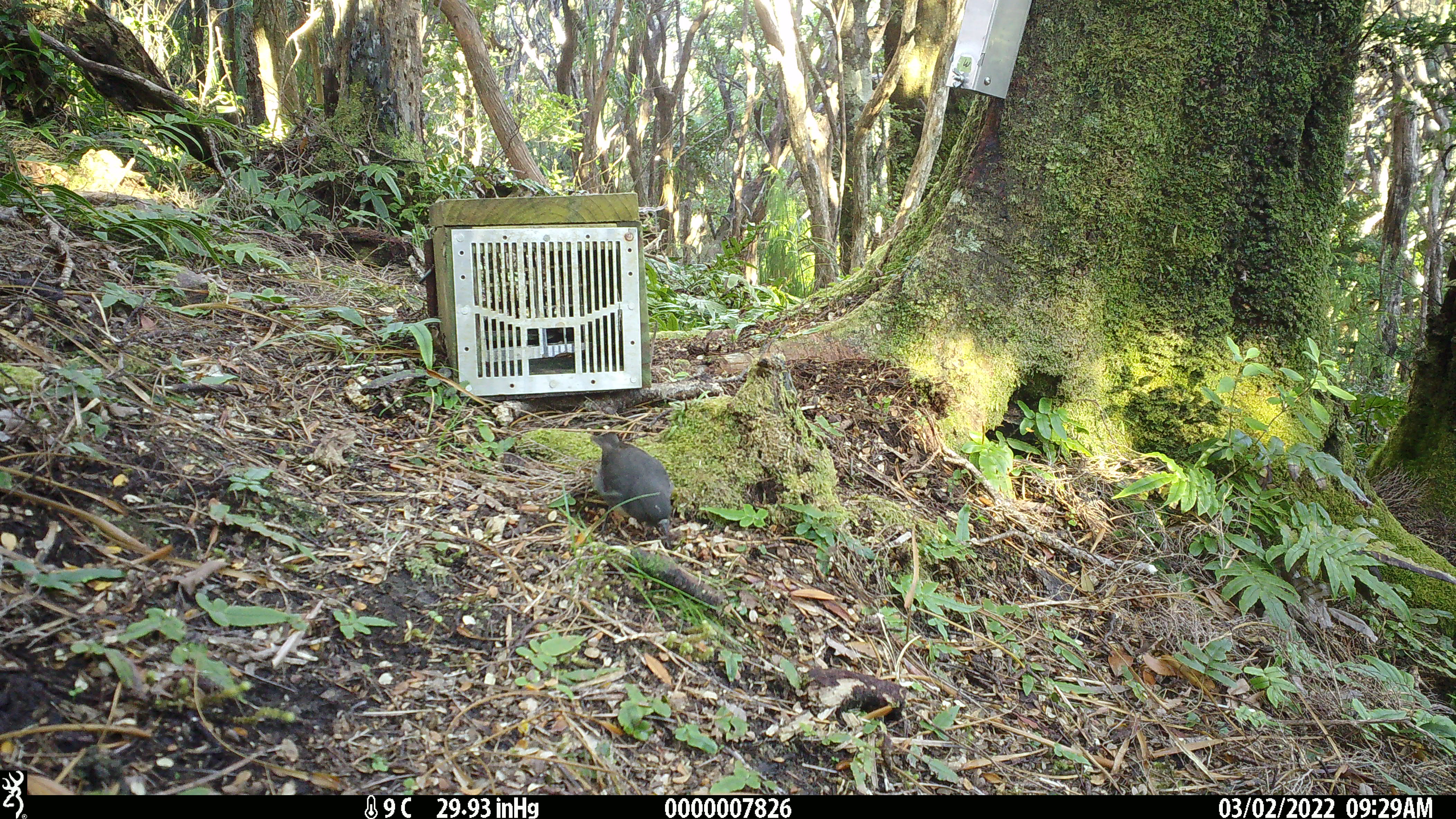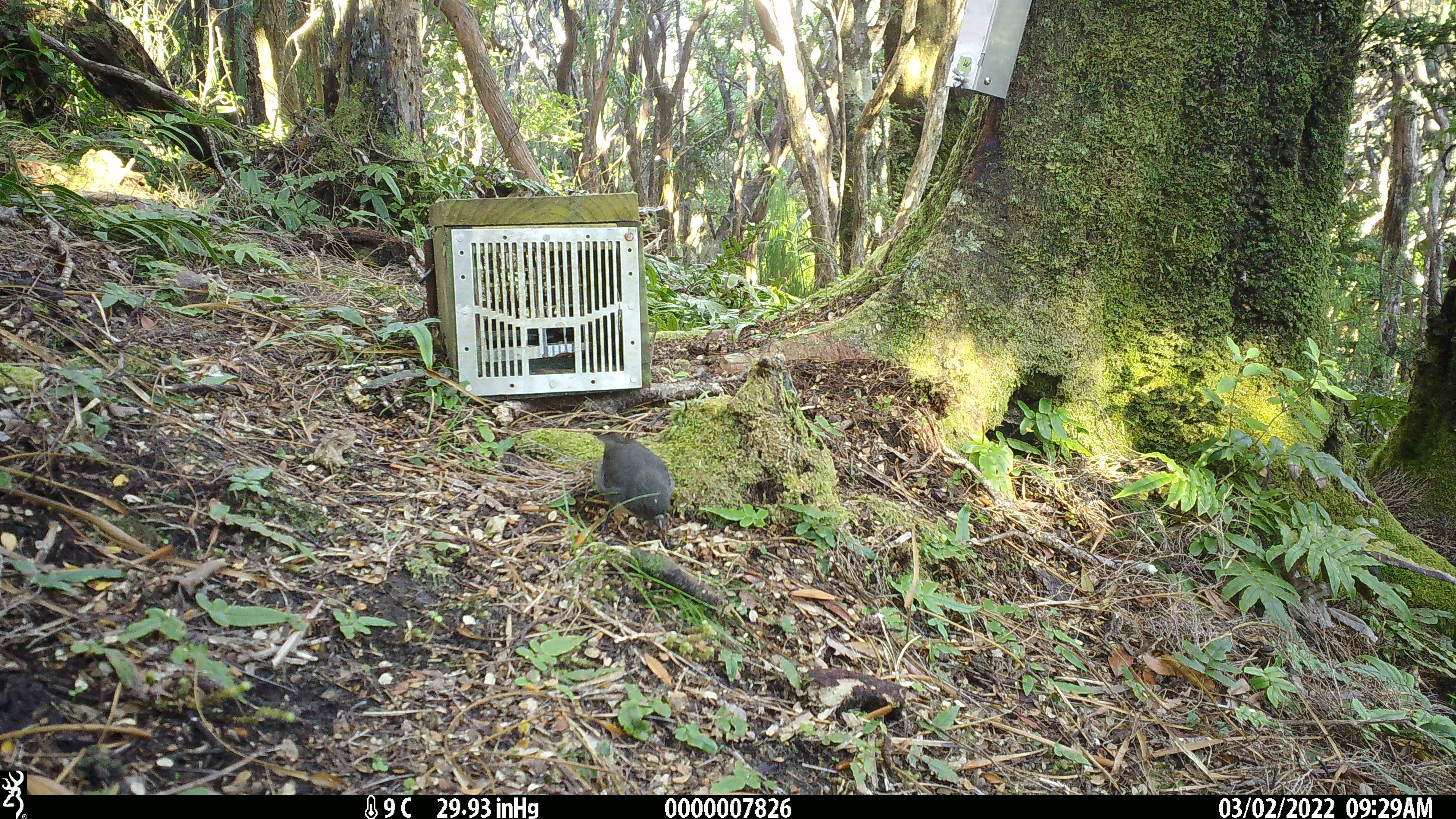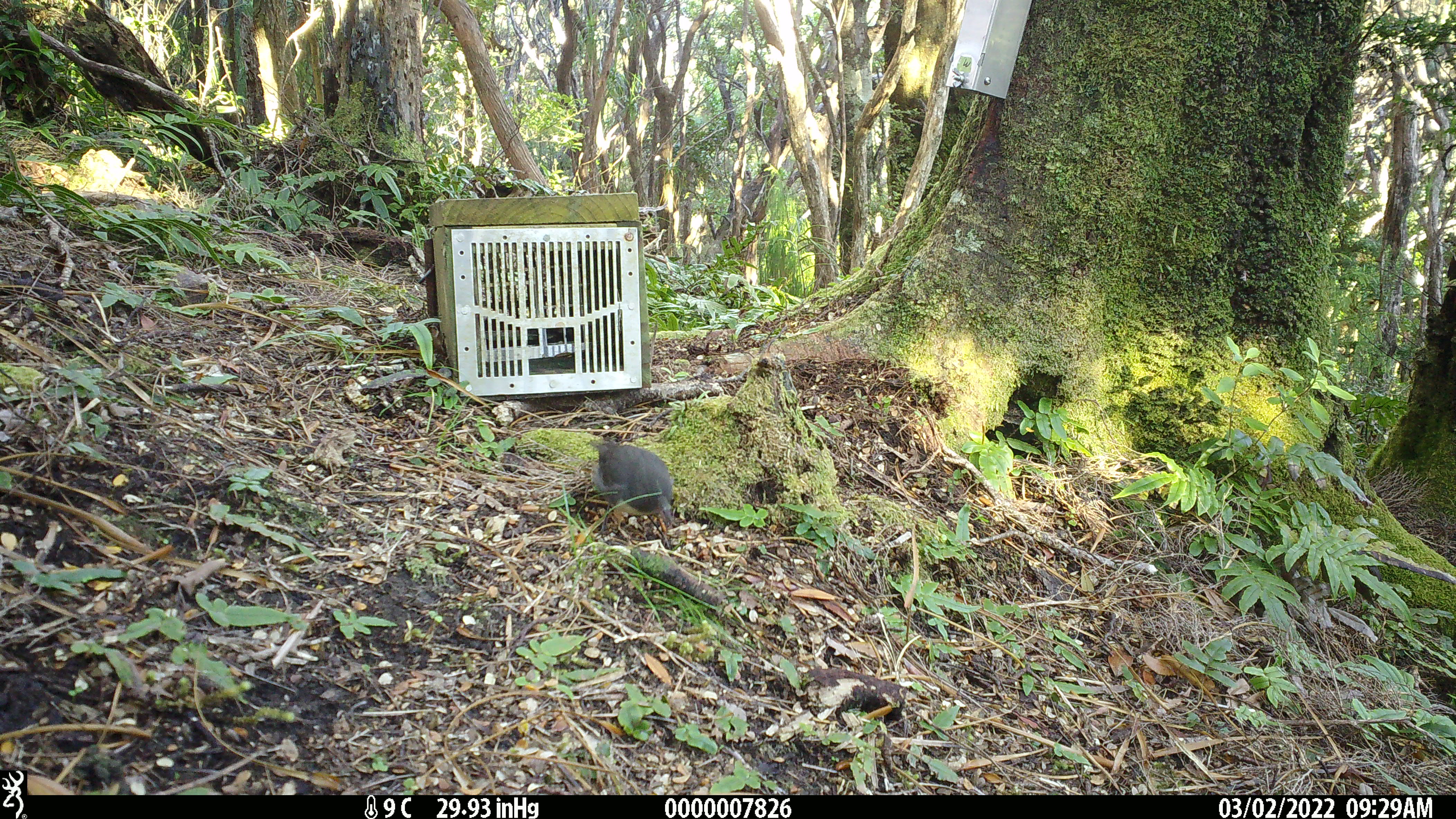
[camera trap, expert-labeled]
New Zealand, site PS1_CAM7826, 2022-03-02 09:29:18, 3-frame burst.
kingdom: Animalia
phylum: Chordata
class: Aves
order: Passeriformes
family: Petroicidae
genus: Petroica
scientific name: Petroica australis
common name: new zealand robin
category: robin